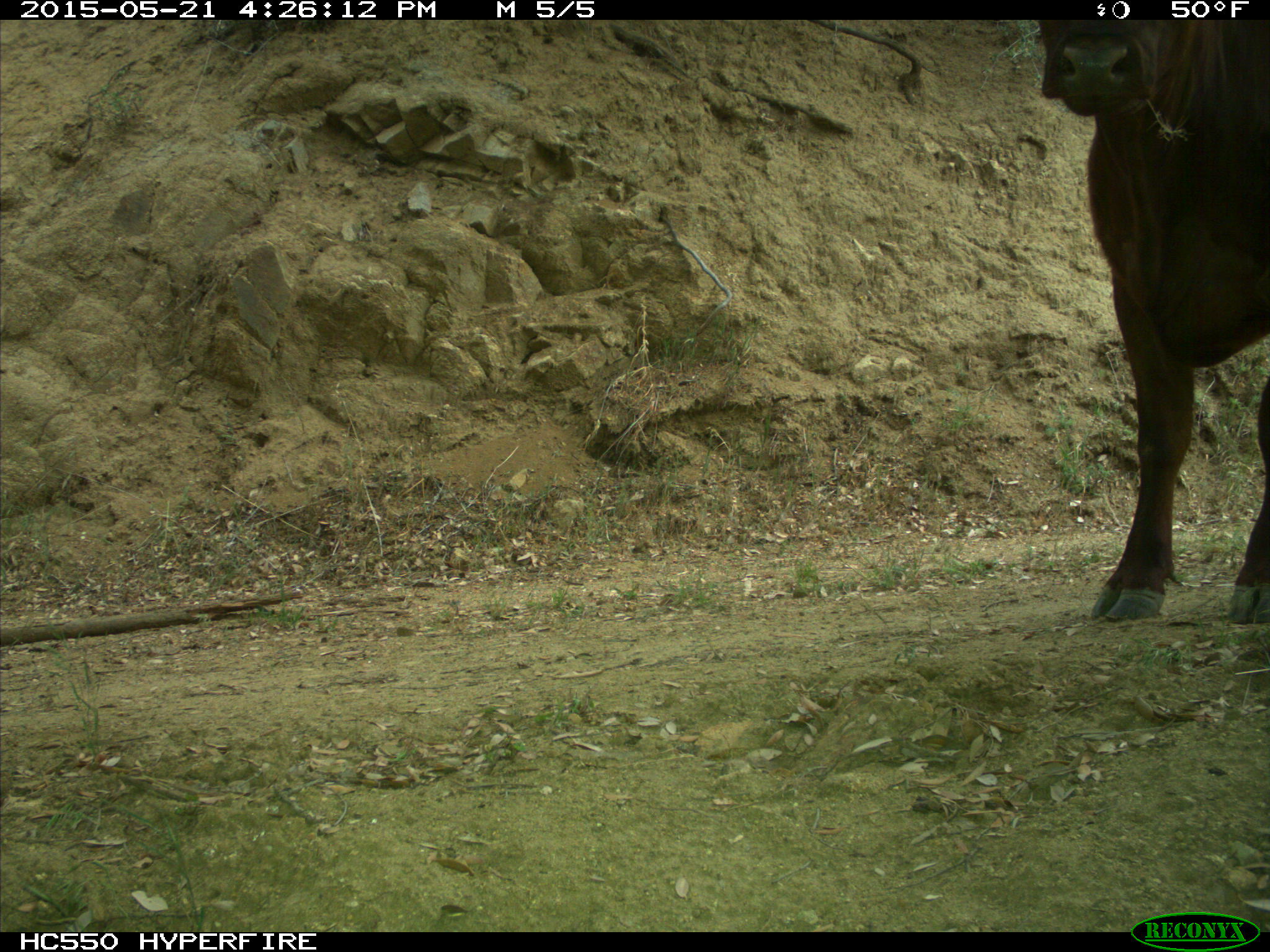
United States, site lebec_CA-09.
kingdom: Animalia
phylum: Chordata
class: Mammalia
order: Artiodactyla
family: Bovidae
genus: Bos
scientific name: Bos taurus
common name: domestic cow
Bos taurus (domestic cow).